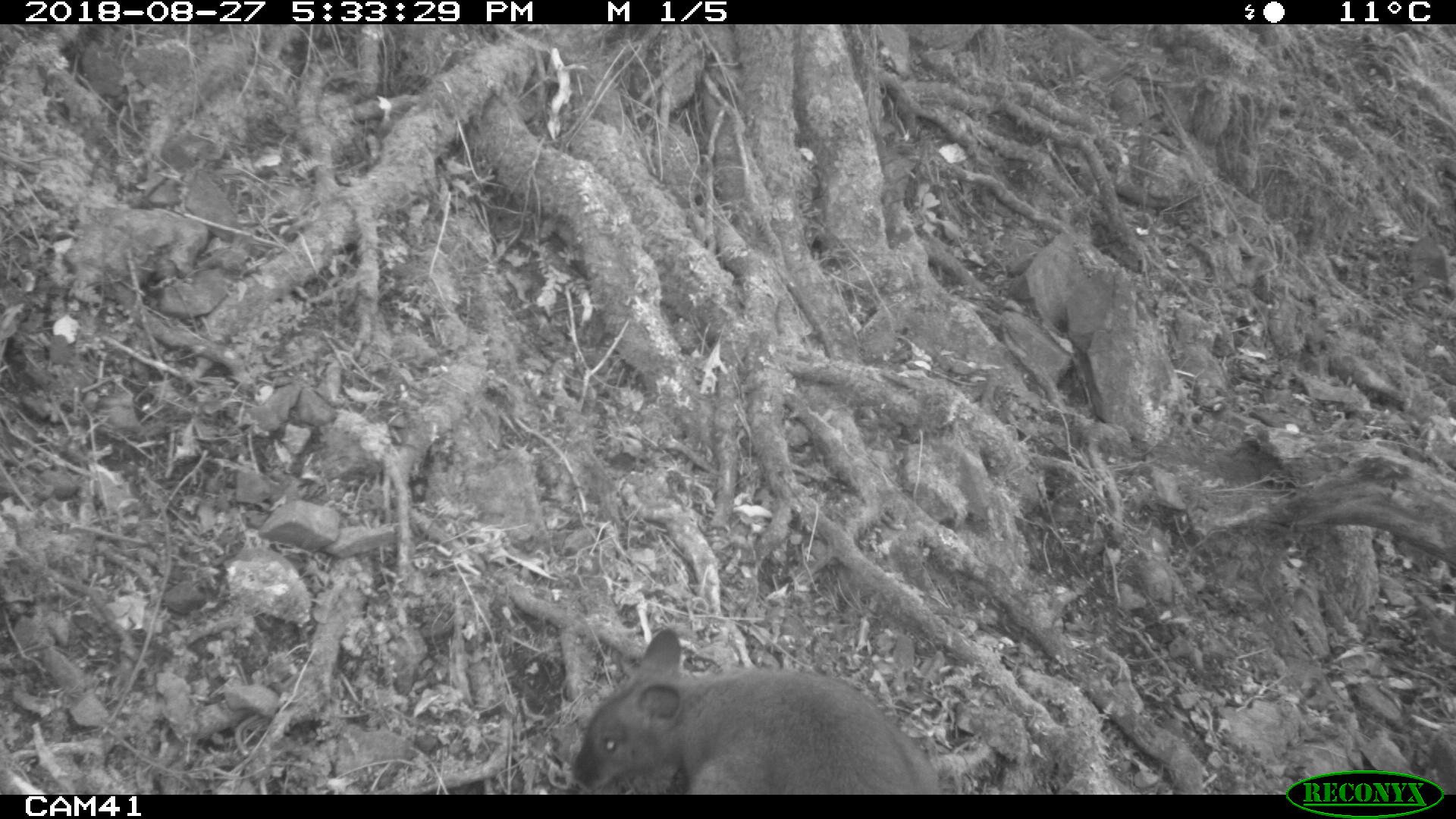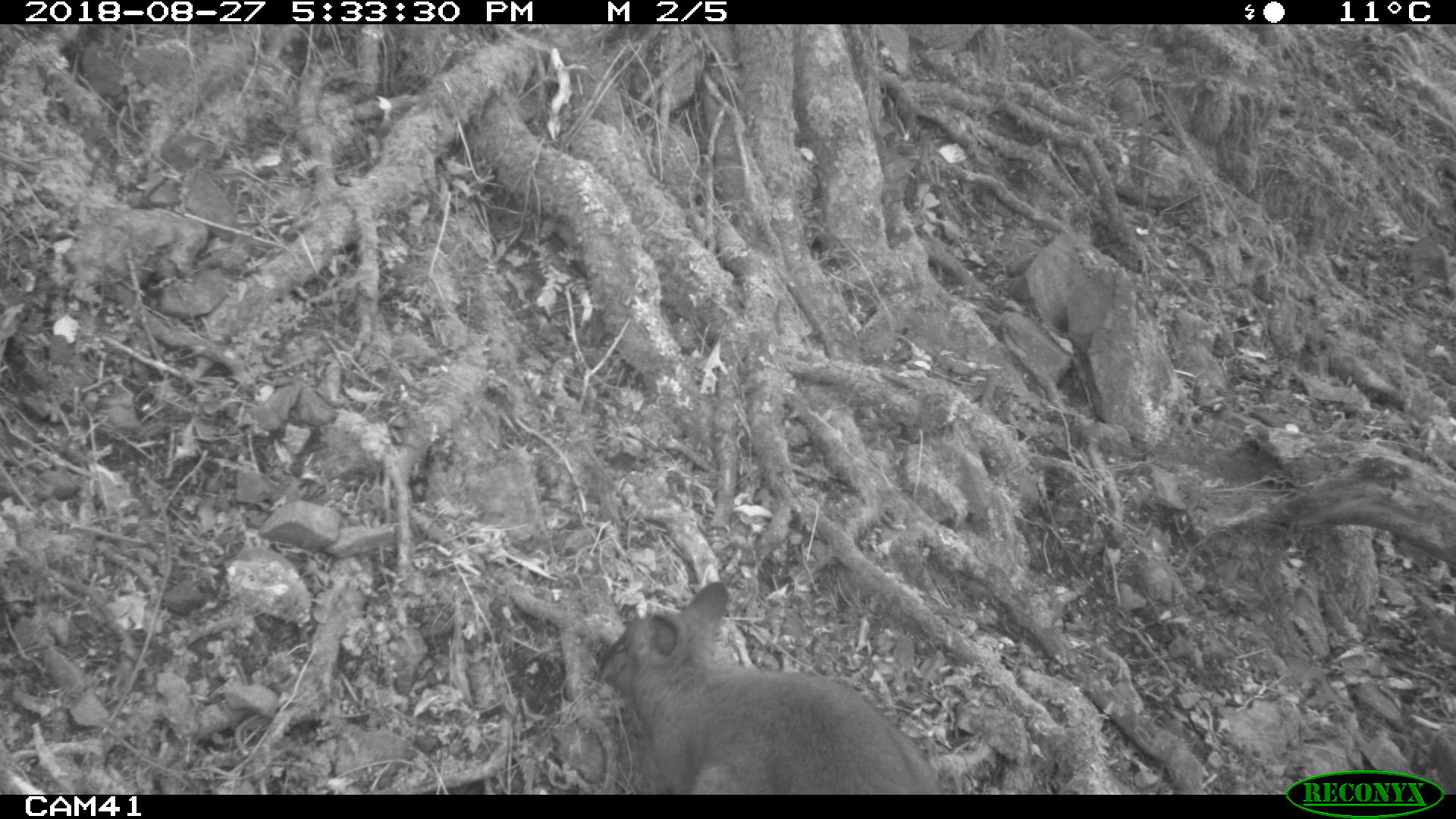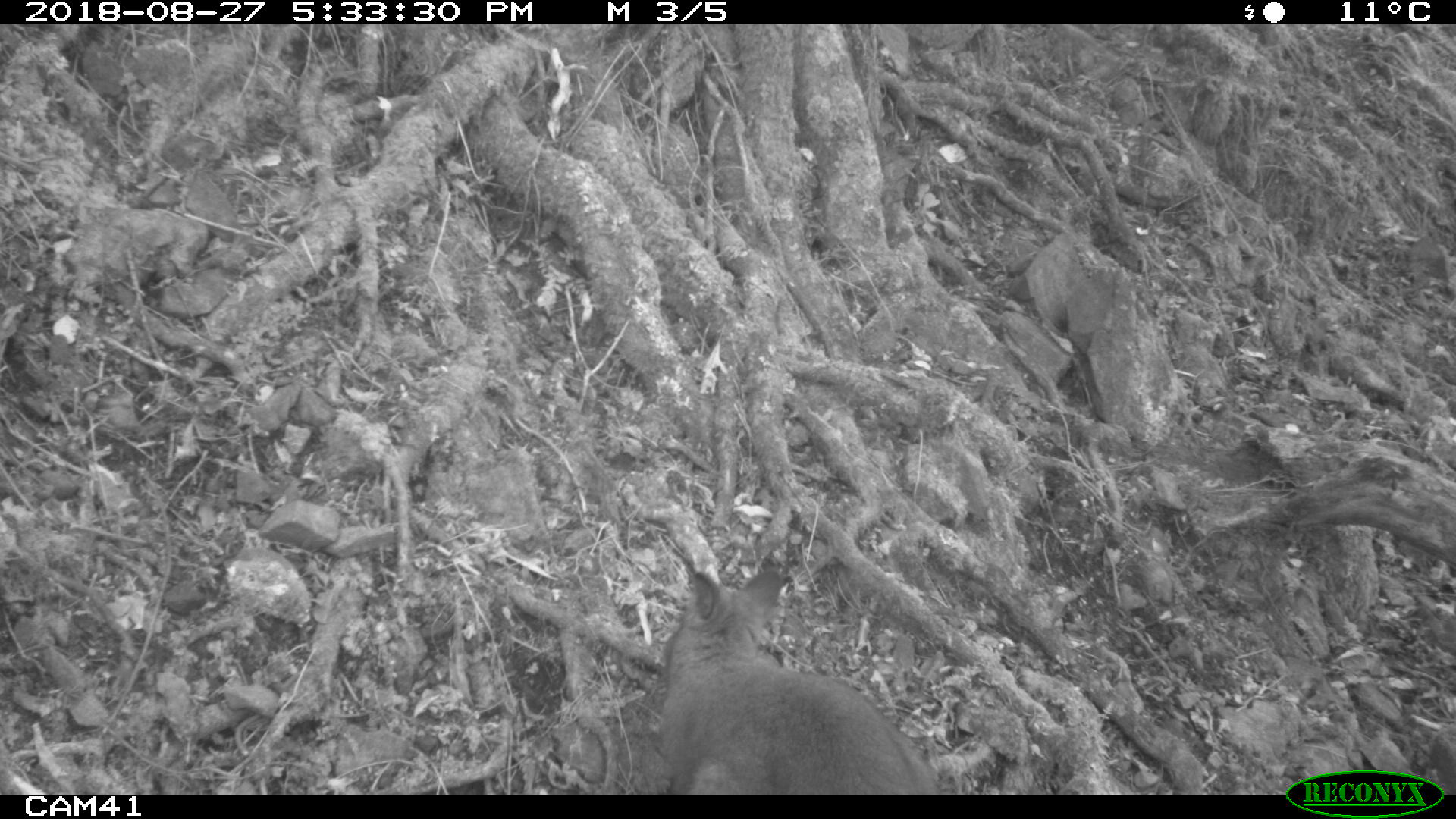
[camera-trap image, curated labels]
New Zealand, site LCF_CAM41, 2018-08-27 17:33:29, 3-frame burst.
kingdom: Animalia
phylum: Chordata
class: Mammalia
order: Diprotodontia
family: Macropodidae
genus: Notamacropus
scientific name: Notamacropus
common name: wallaby